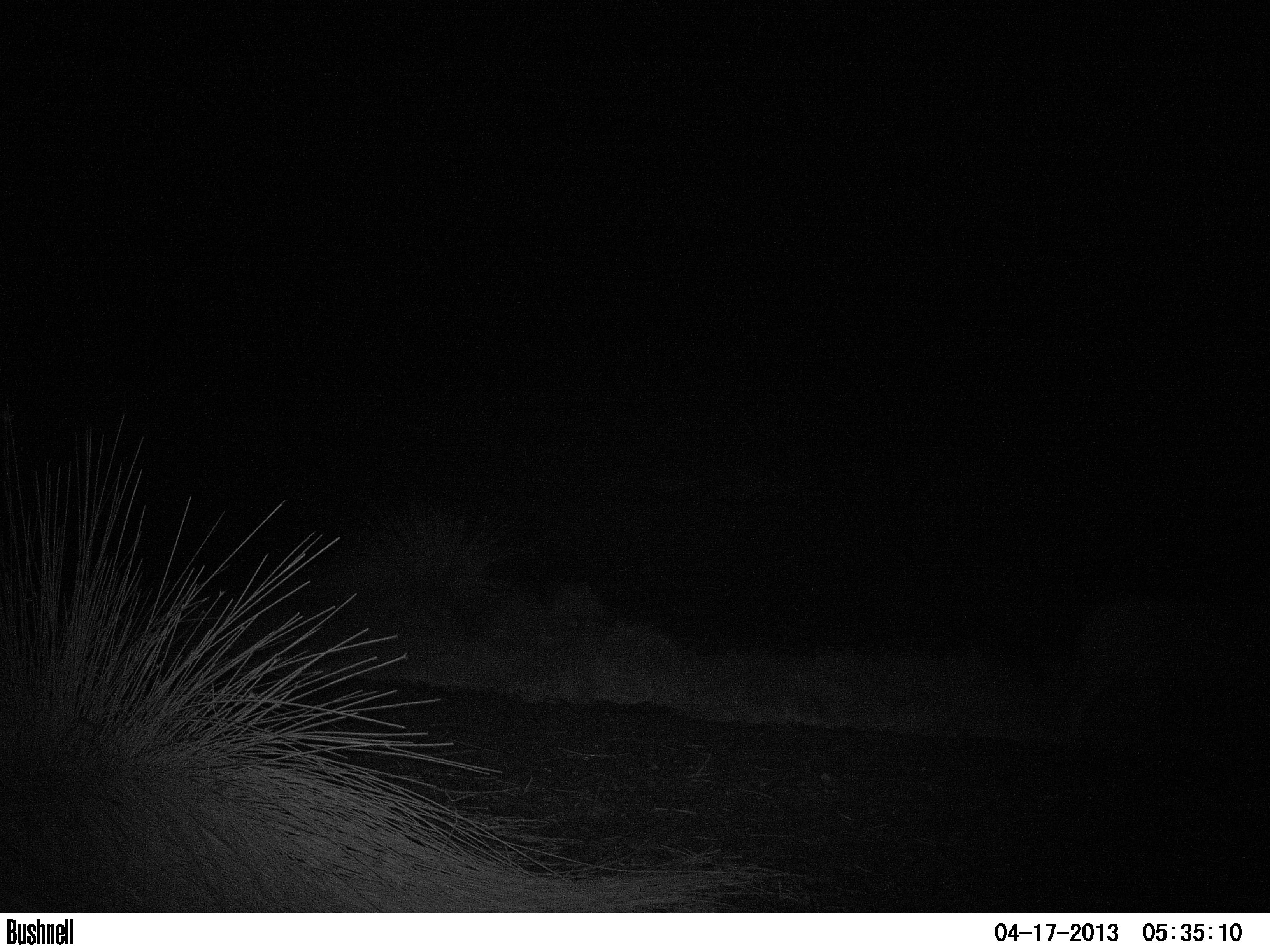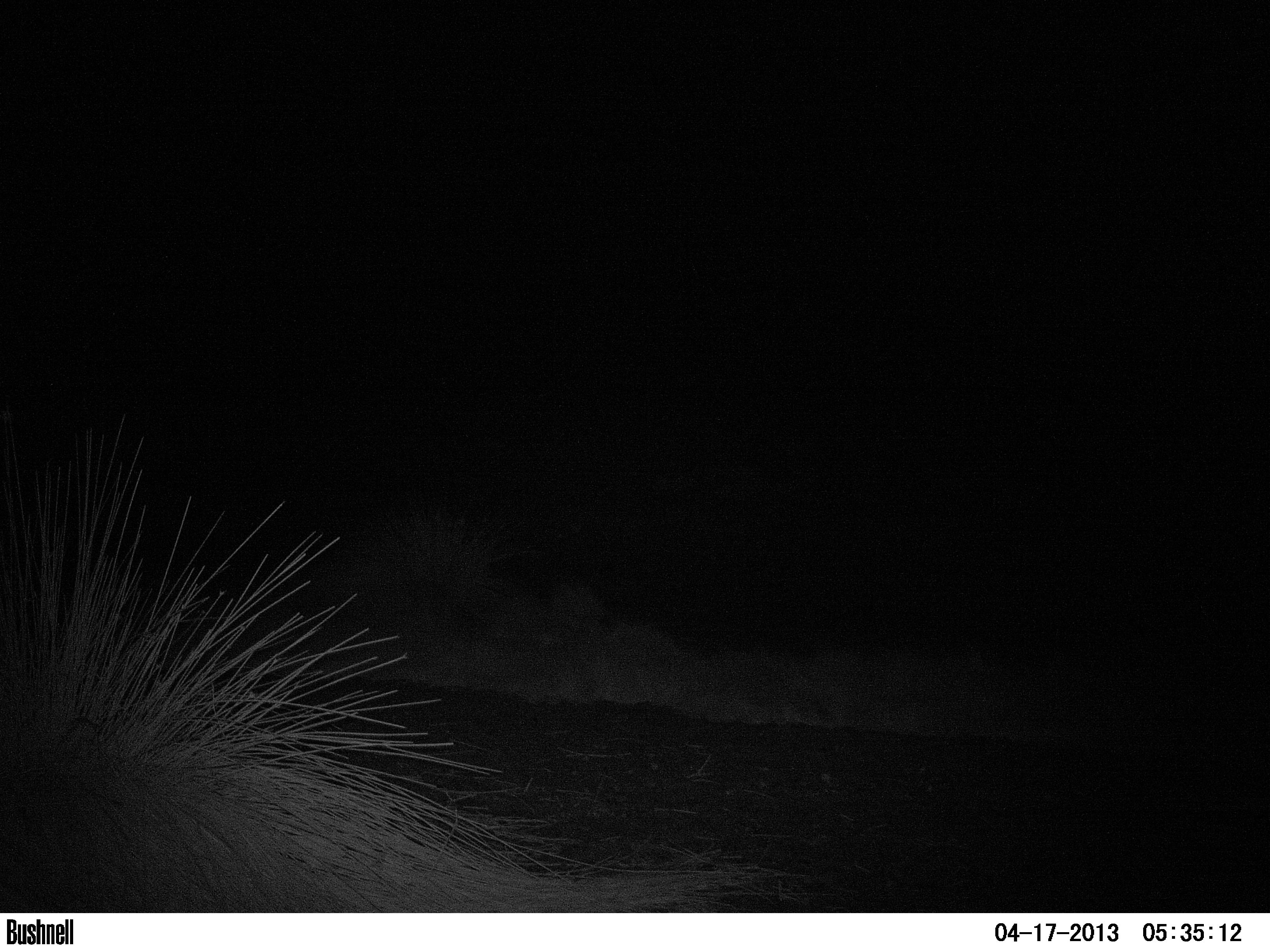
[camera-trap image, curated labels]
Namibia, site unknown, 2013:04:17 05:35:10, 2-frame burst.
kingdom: Animalia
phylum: Chordata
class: Mammalia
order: Carnivora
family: Felidae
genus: Panthera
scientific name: Panthera leo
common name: lion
Panthera leo (lion).